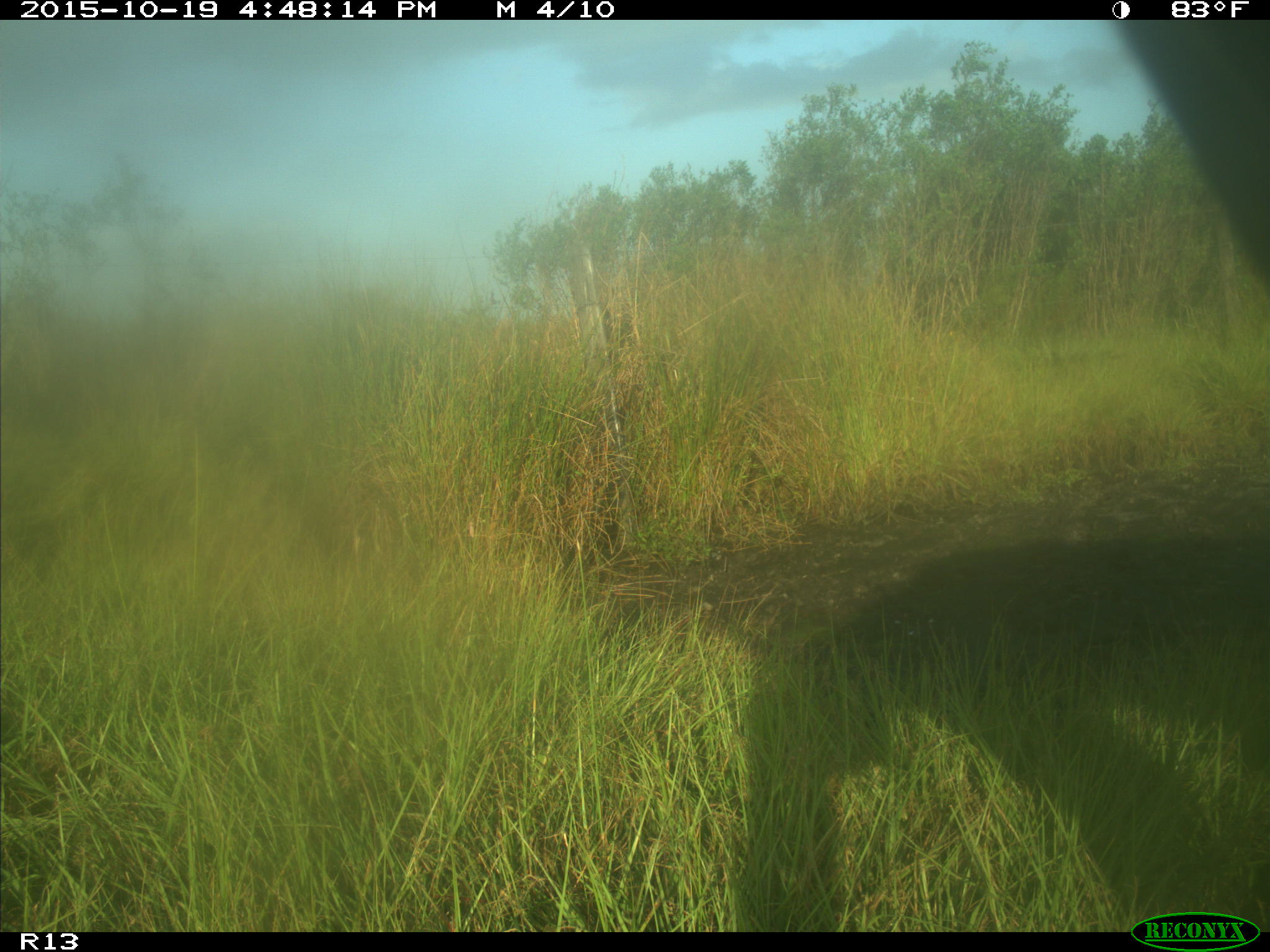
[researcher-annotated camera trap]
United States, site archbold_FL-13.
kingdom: Animalia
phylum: Chordata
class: Mammalia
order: Artiodactyla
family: Bovidae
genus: Bos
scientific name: Bos taurus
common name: domestic cow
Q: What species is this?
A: Bos taurus (domestic cow).